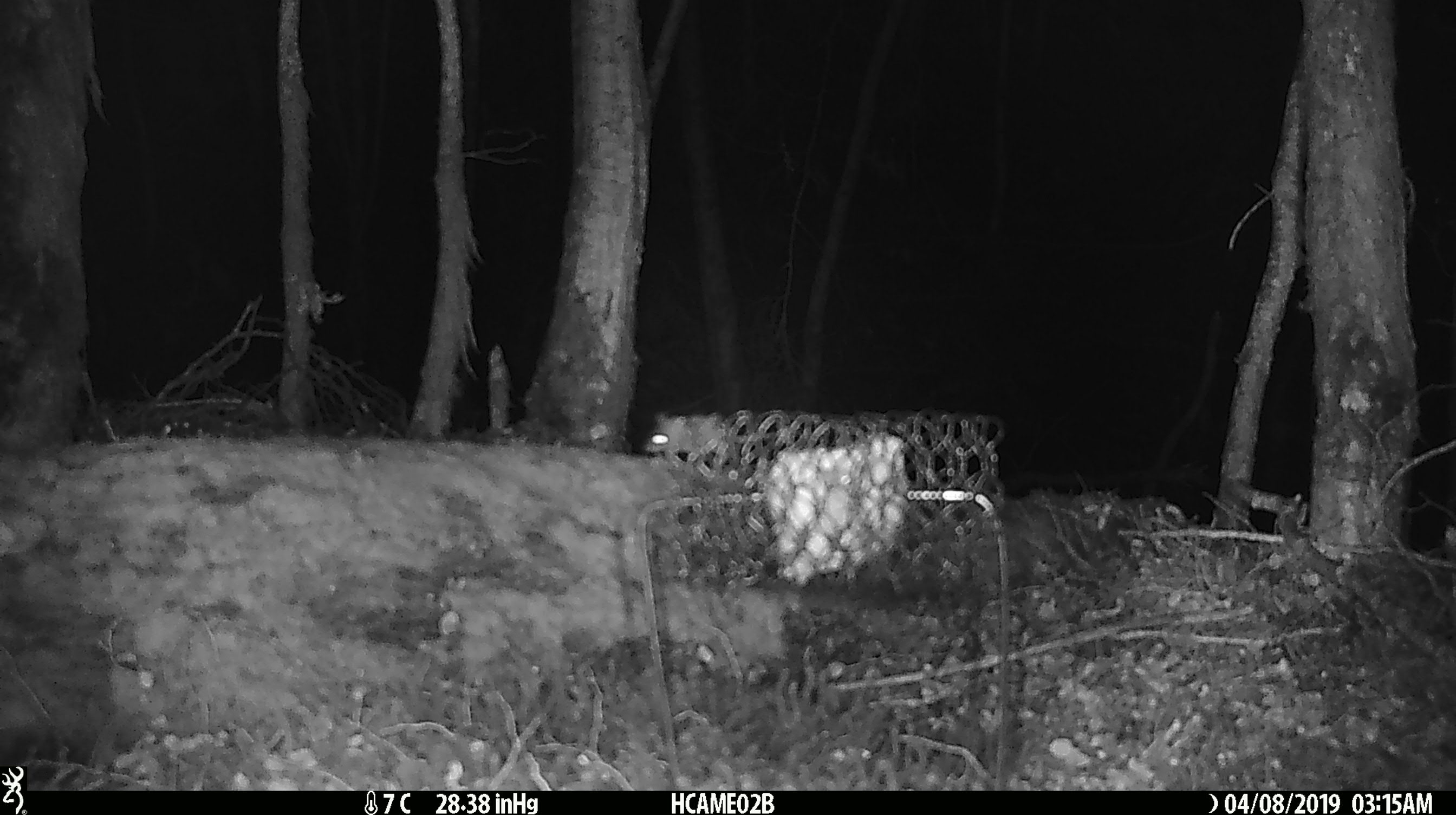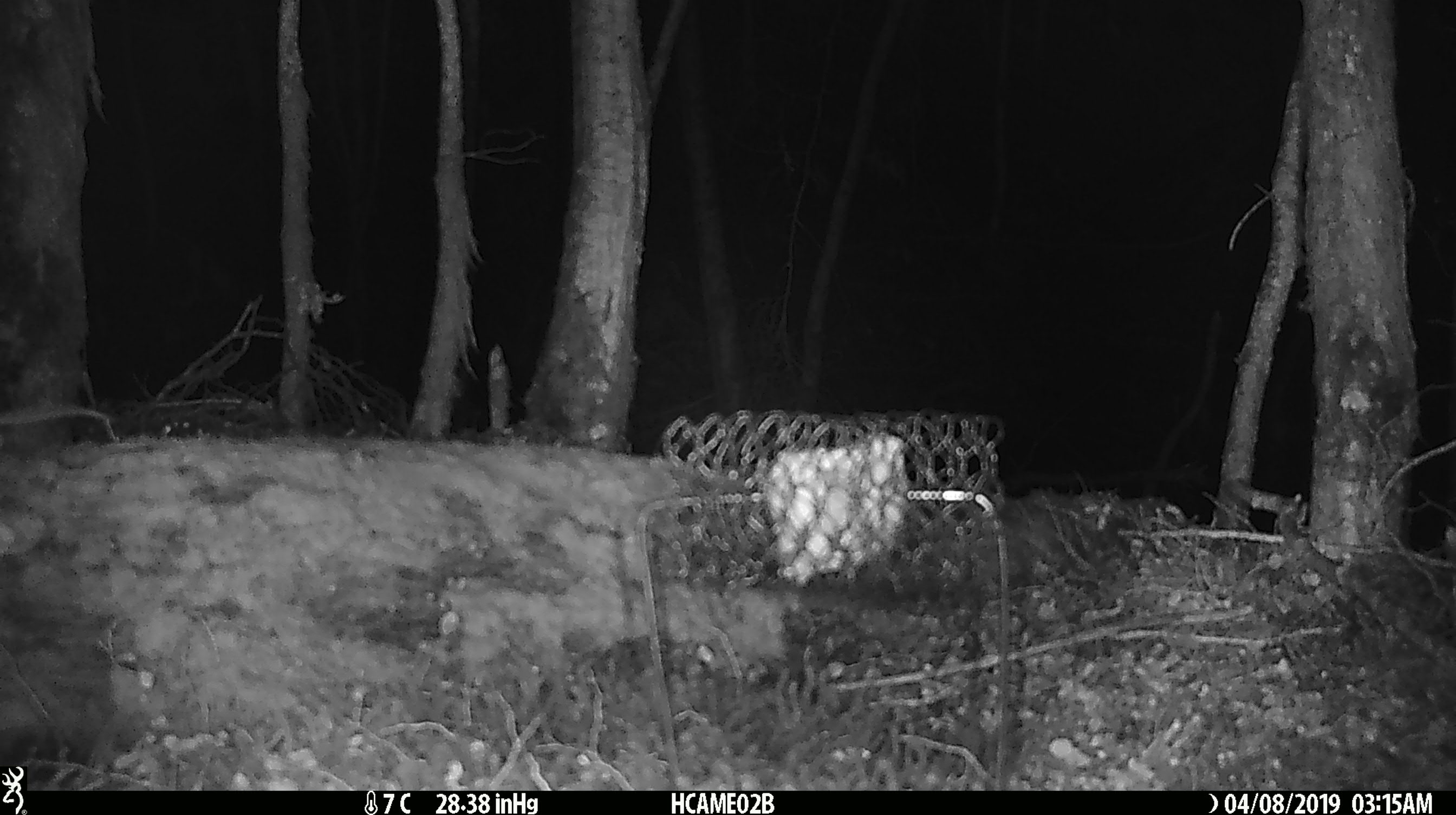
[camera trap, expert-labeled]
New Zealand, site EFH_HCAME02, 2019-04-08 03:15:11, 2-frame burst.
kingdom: Animalia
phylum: Chordata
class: Mammalia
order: Rodentia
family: Muridae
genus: Mus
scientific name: Mus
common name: mouse